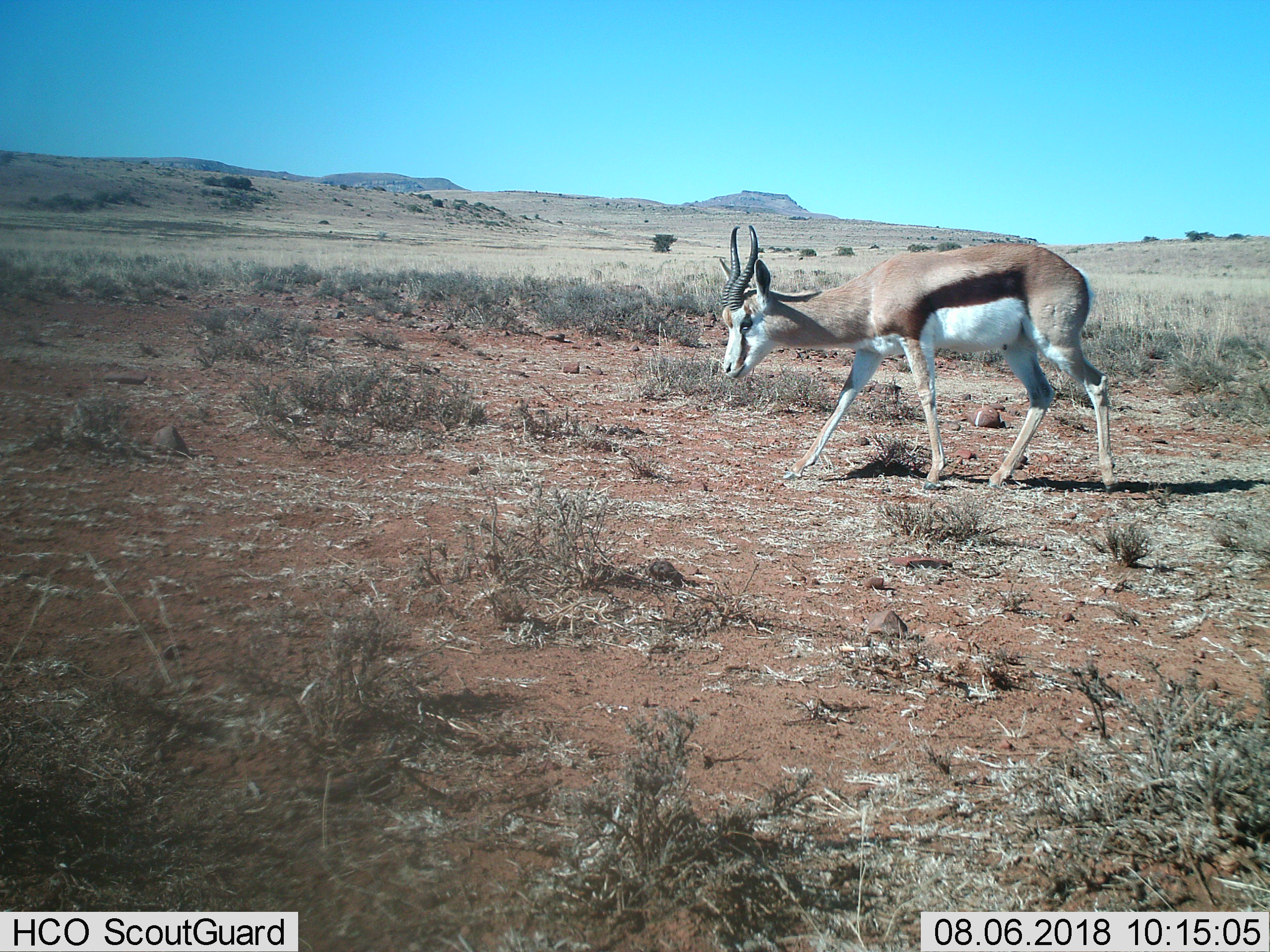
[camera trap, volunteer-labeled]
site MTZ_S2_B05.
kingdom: Animalia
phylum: Chordata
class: Mammalia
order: Artiodactyla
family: Bovidae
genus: Antidorcas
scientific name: Antidorcas marsupialis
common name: springbok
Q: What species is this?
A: Springbok (Antidorcas marsupialis).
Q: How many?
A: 1.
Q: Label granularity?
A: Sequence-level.